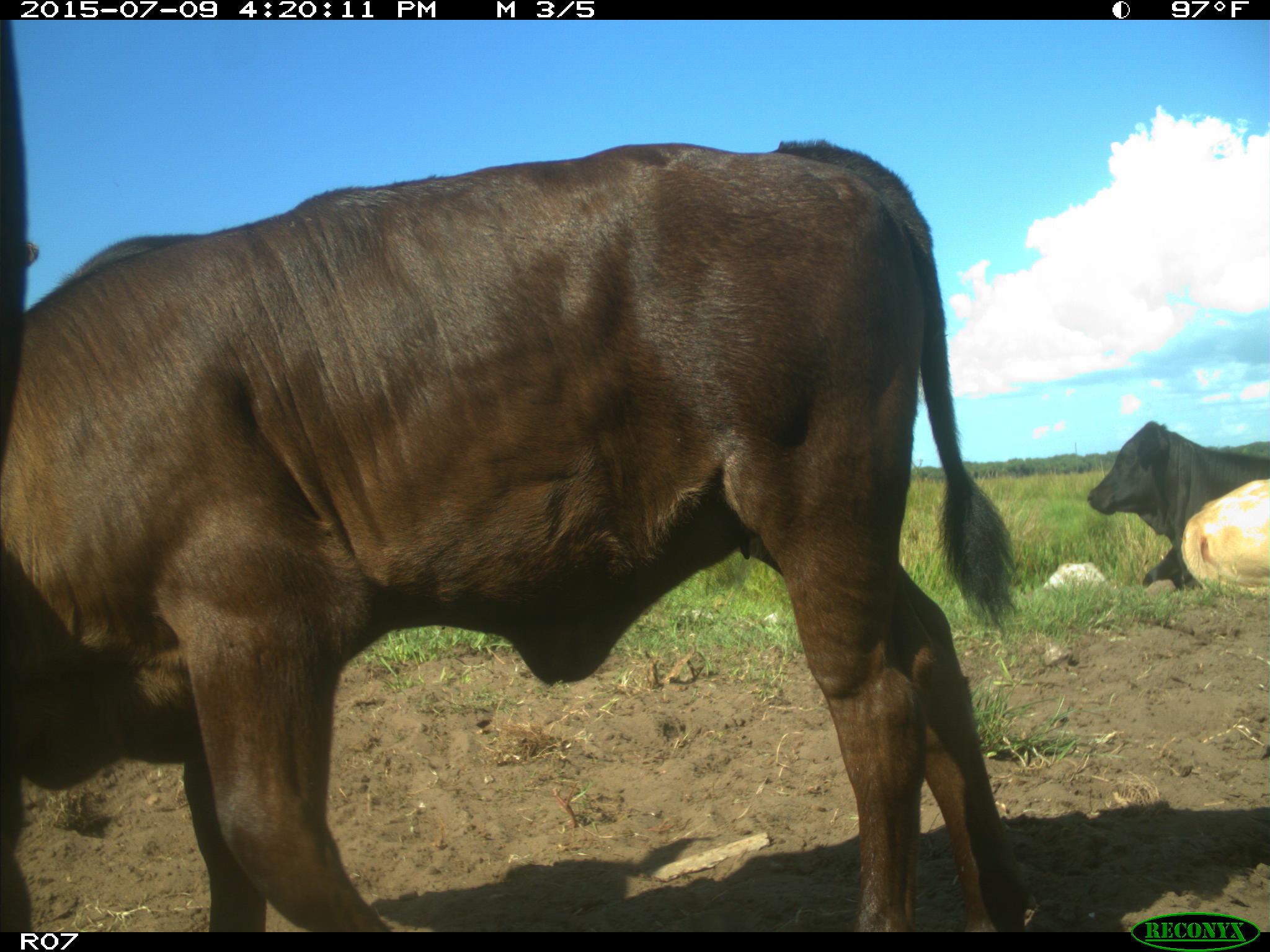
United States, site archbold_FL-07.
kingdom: Animalia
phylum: Chordata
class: Mammalia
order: Artiodactyla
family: Bovidae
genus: Bos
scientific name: Bos taurus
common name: domestic cow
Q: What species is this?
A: Bos taurus (domestic cow).